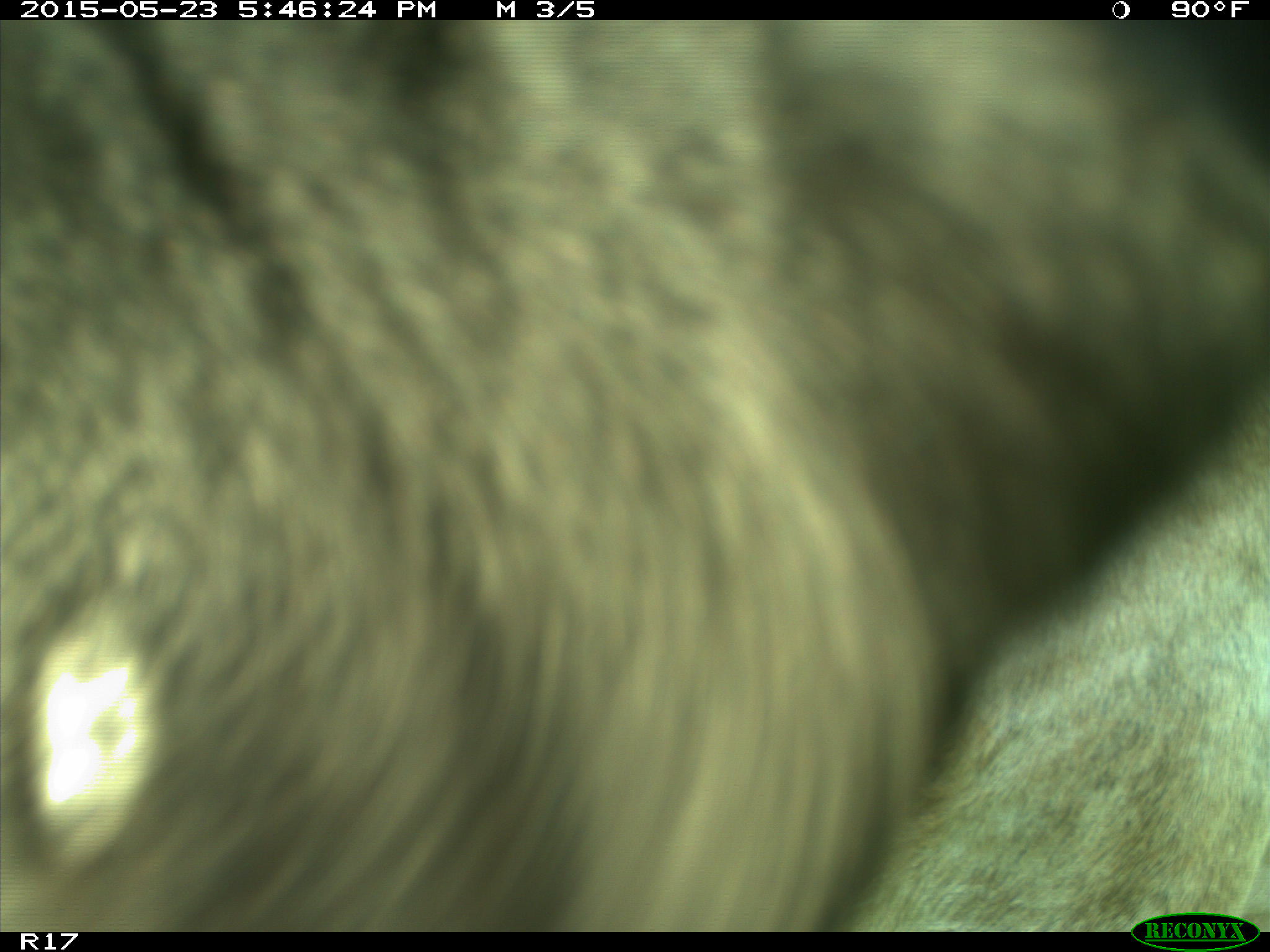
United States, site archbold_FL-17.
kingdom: Animalia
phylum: Chordata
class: Mammalia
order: Artiodactyla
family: Bovidae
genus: Bos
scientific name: Bos taurus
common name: domestic cow